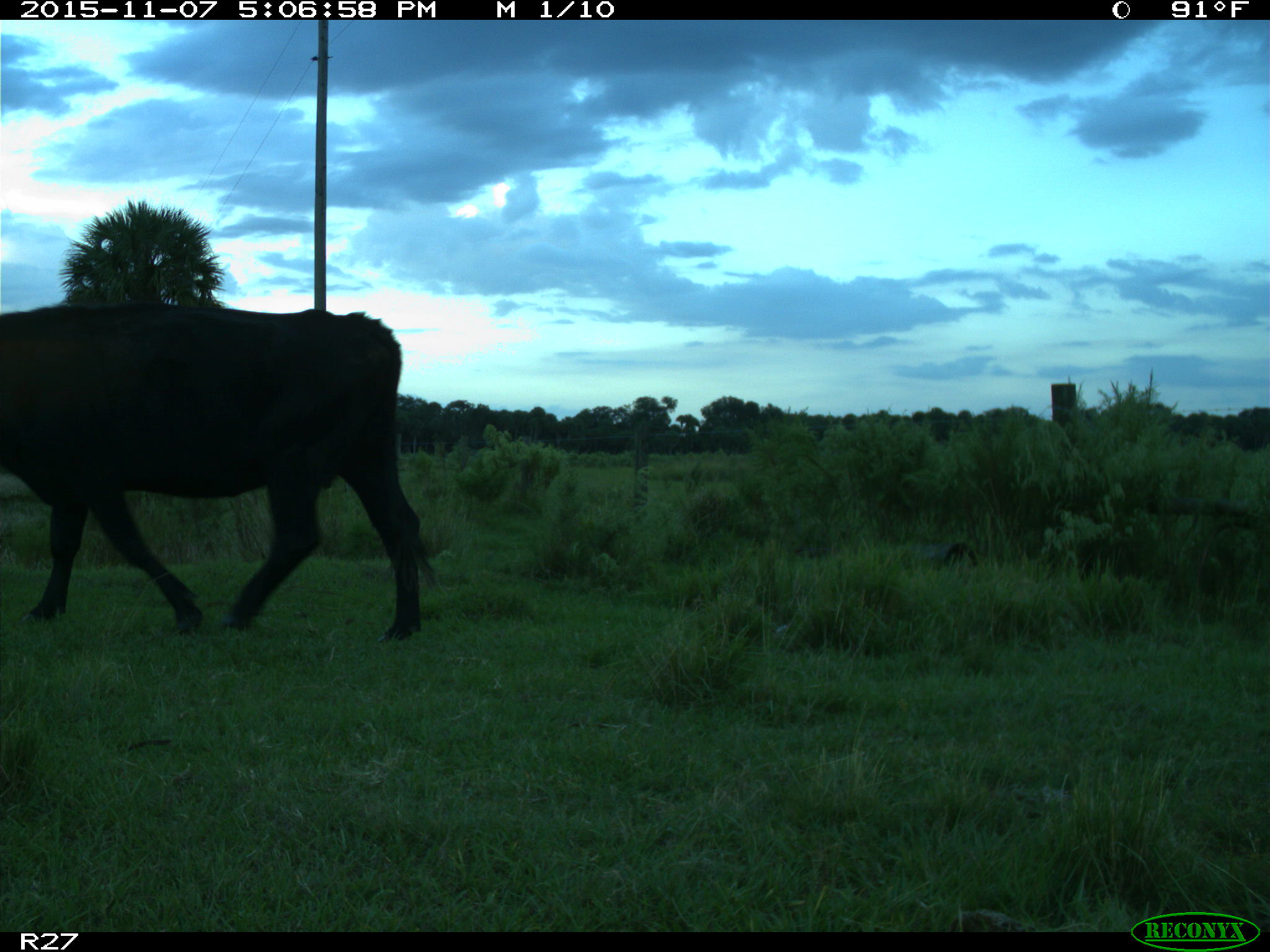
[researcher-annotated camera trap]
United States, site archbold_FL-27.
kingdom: Animalia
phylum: Chordata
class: Mammalia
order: Artiodactyla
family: Bovidae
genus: Bos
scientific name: Bos taurus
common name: domestic cow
Bos taurus (domestic cow).